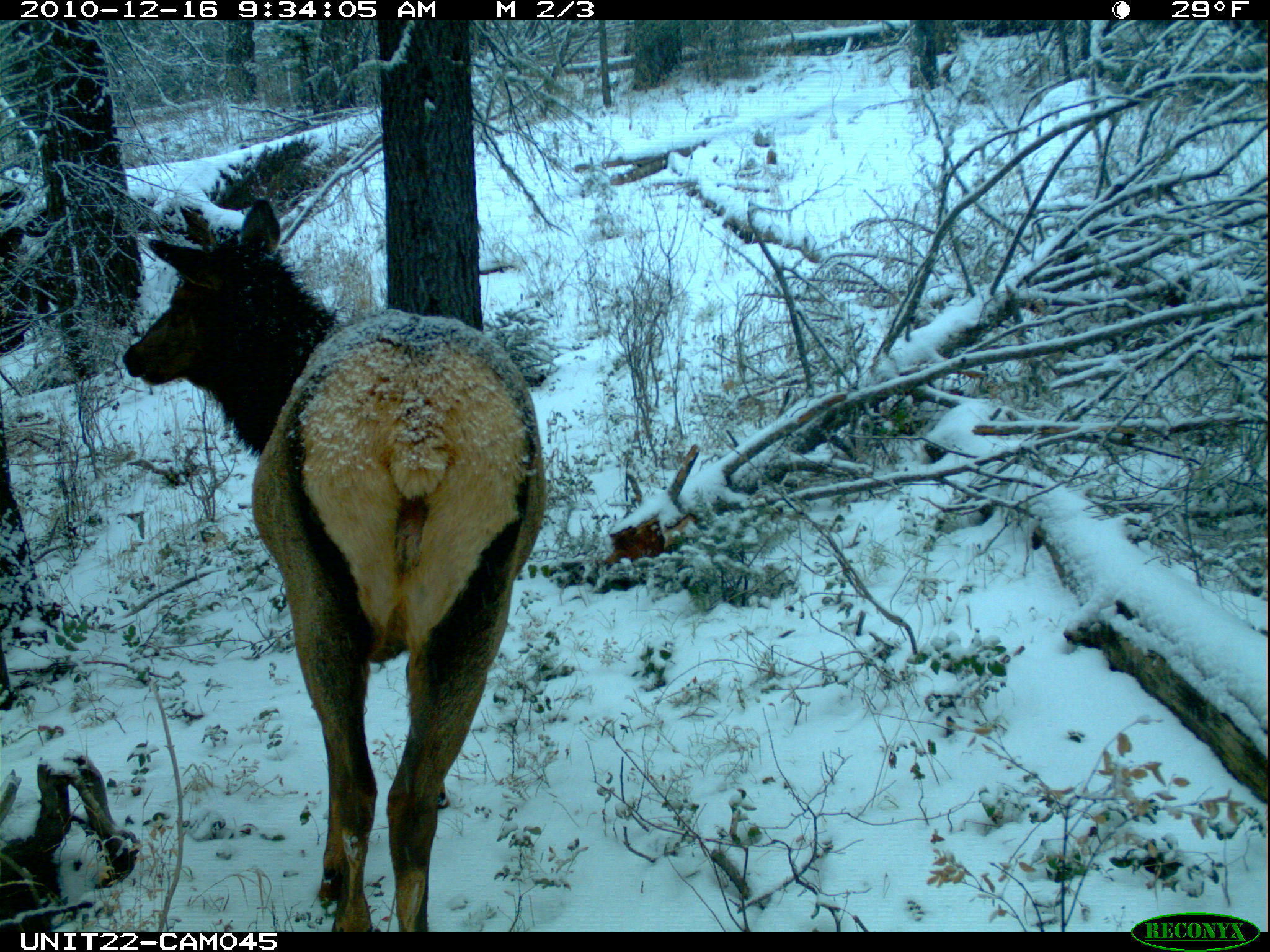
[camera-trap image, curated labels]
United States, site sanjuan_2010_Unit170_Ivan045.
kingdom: Animalia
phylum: Chordata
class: Mammalia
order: Artiodactyla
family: Cervidae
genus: Cervus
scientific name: Cervus elaphus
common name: red deer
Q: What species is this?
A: Cervus elaphus (red deer).